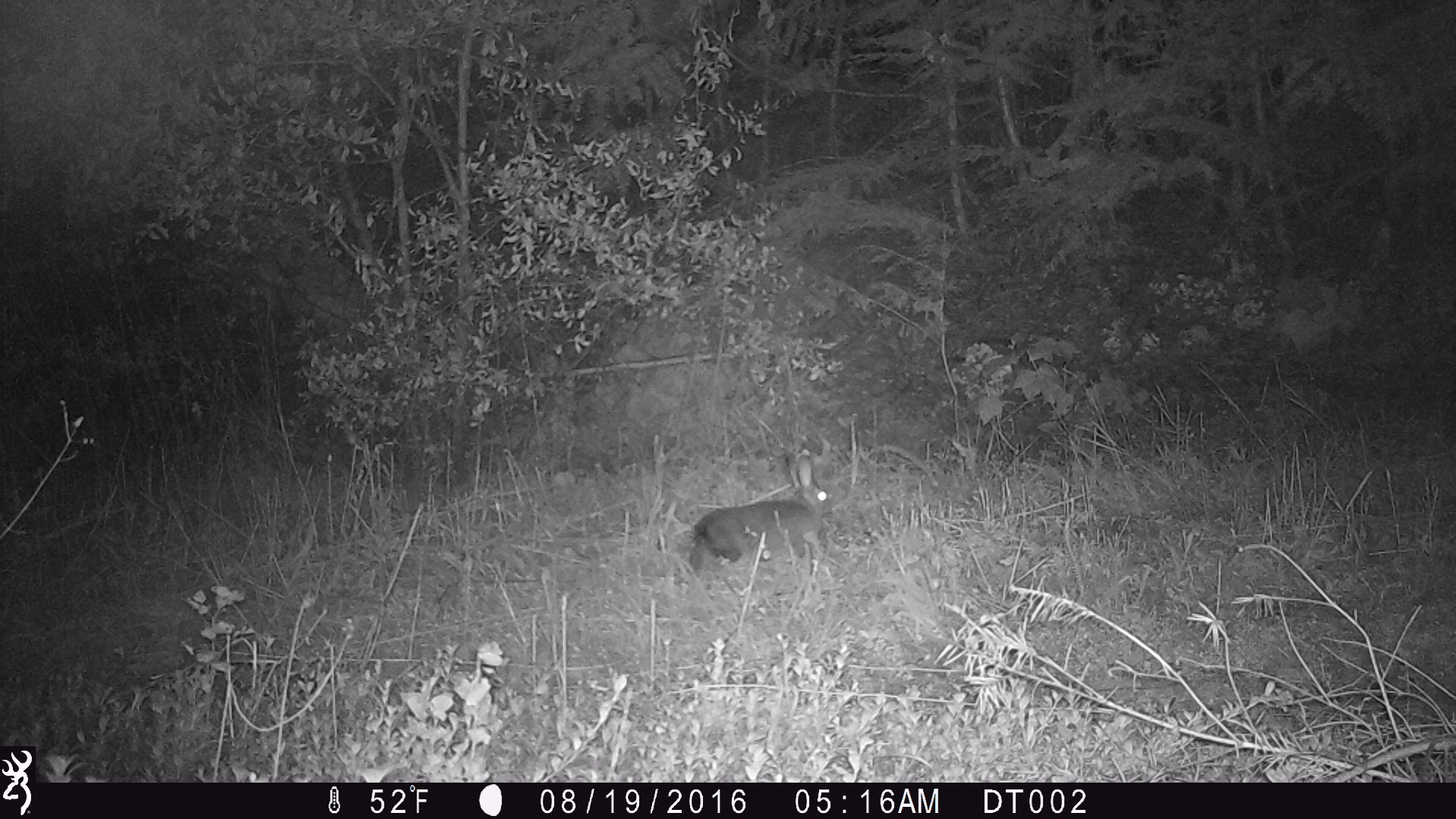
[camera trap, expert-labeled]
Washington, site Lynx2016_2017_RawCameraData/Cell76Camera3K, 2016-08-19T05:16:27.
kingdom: Animalia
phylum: Chordata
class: Mammalia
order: Lagomorpha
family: Leporidae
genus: Lepus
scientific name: Lepus americanus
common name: snowshoe hare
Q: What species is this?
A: Lepus americanus (snowshoe hare).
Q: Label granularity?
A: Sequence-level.